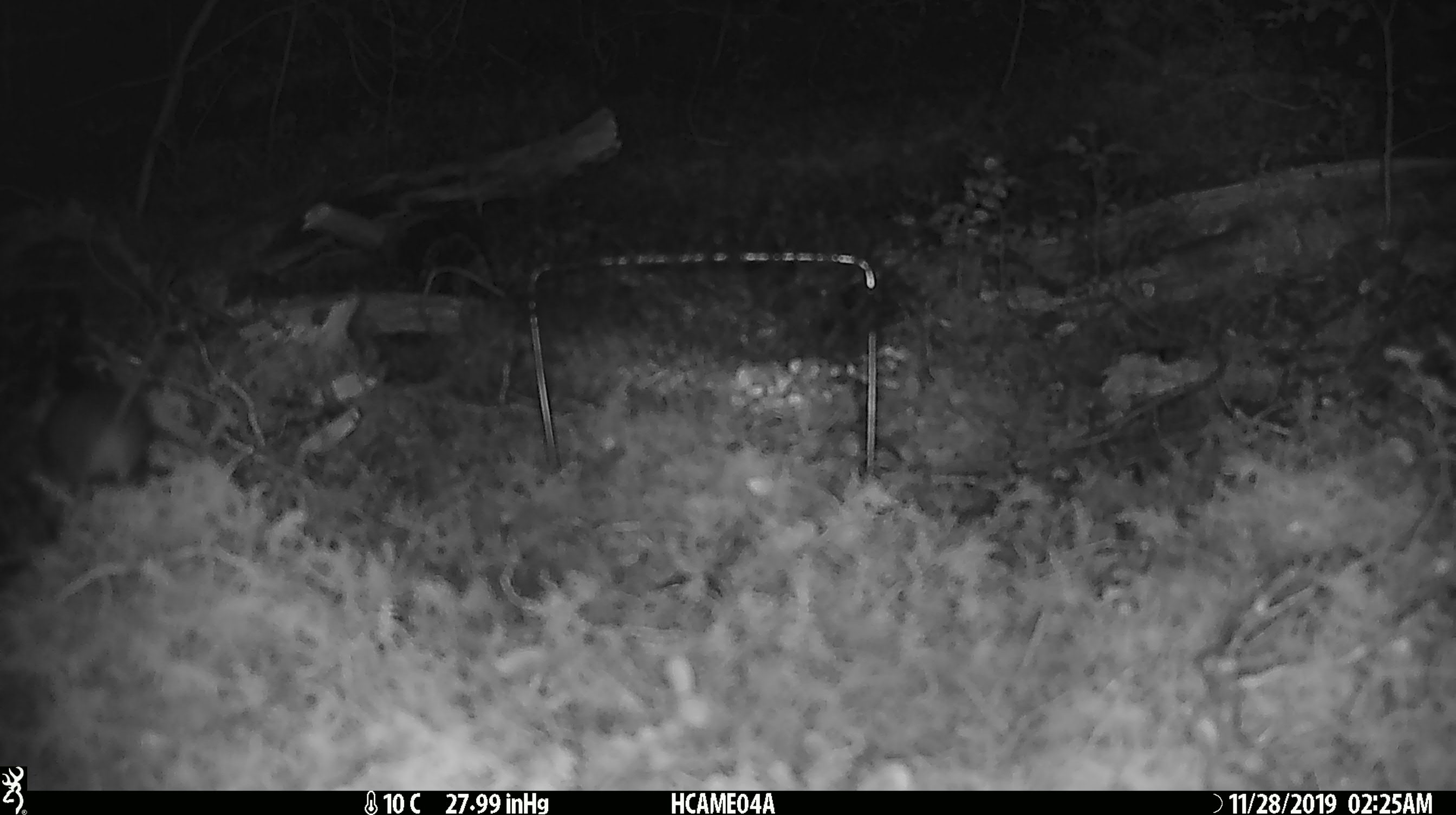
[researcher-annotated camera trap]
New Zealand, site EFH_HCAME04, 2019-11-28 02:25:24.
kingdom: Animalia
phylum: Chordata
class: Mammalia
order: Rodentia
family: Muridae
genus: Mus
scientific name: Mus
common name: mouse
Mouse (Mus).